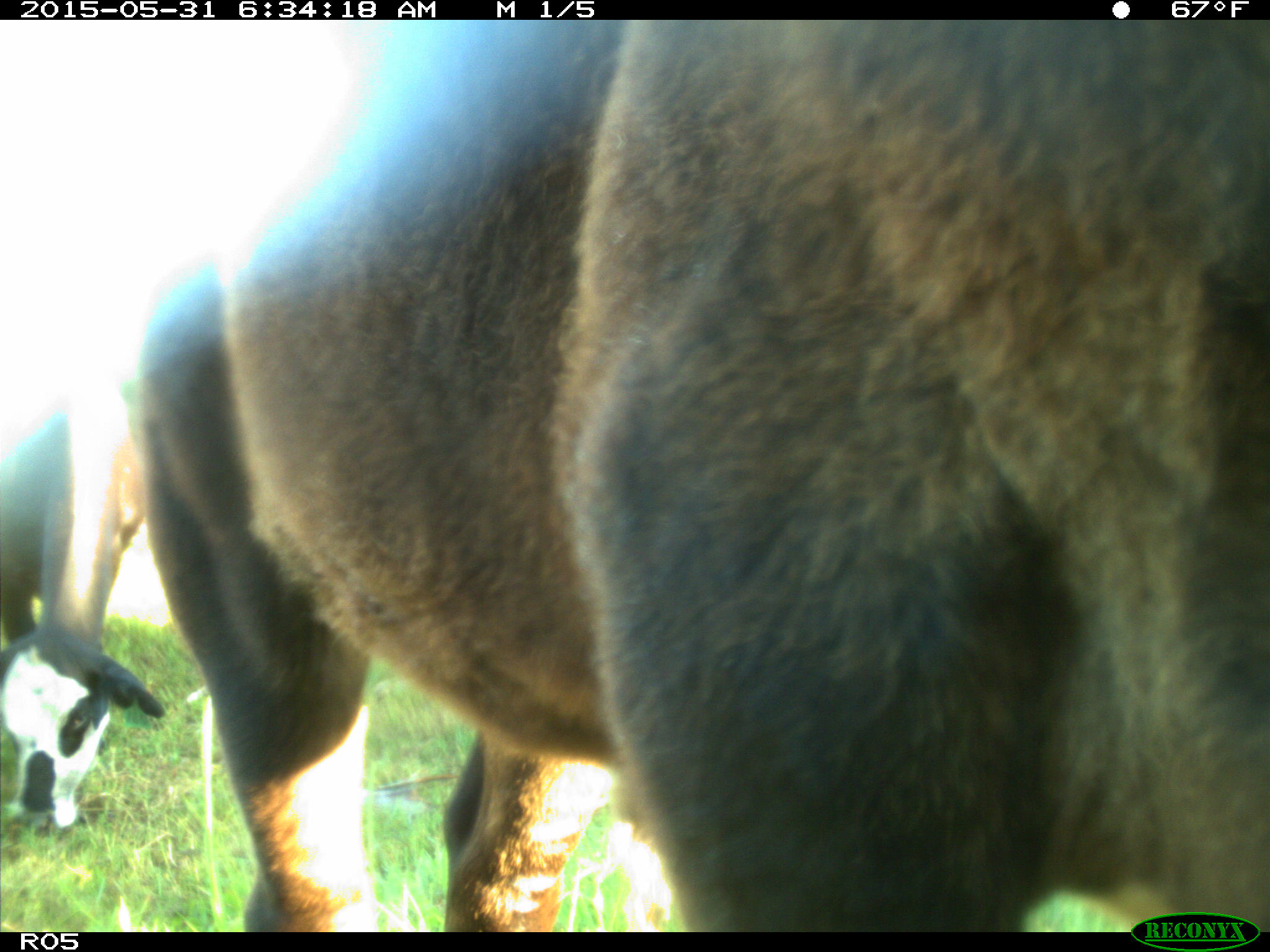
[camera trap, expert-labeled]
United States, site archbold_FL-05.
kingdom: Animalia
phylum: Chordata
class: Mammalia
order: Artiodactyla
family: Bovidae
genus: Bos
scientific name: Bos taurus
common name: domestic cow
Bos taurus (domestic cow).